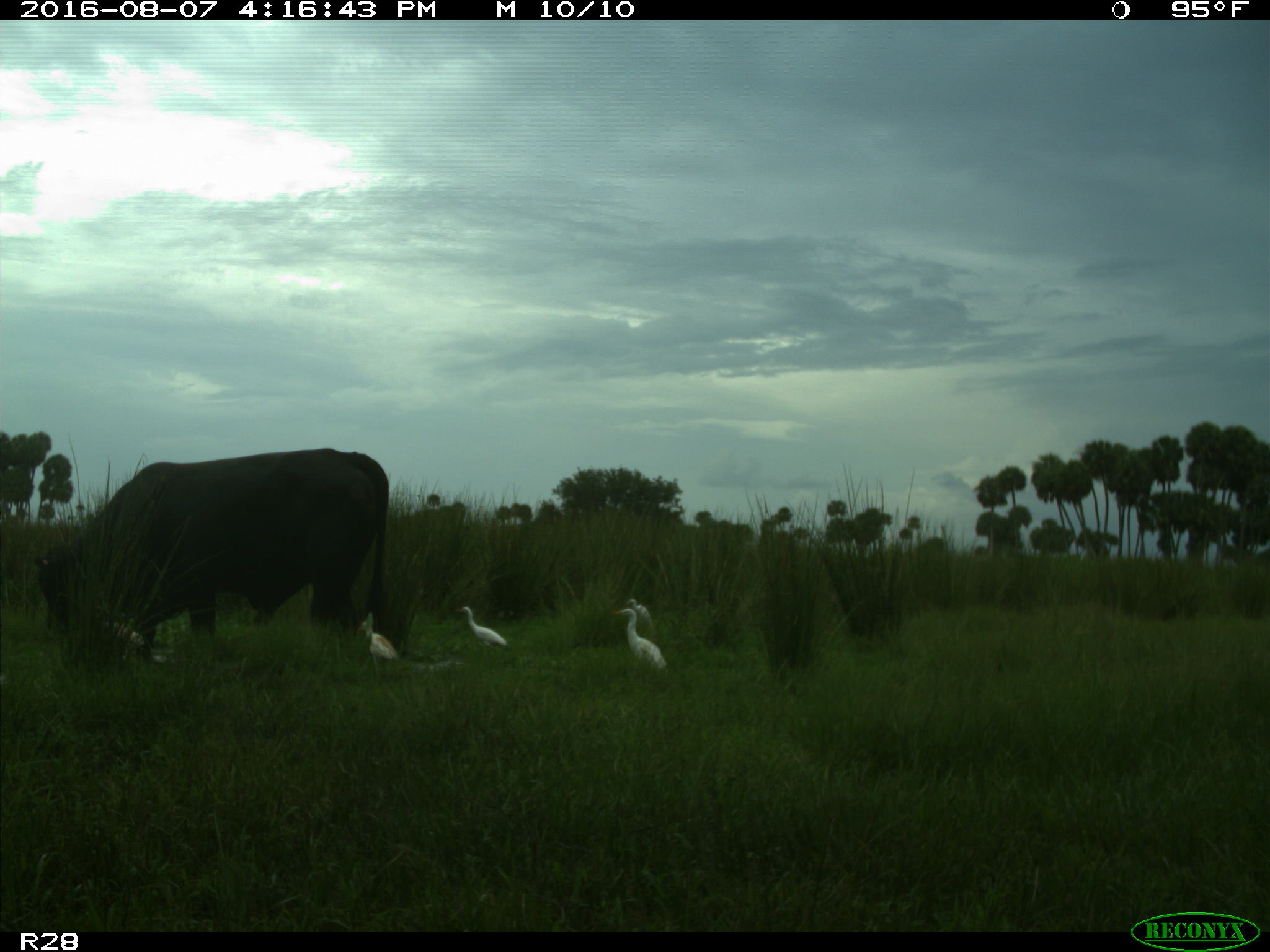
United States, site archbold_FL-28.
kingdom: Animalia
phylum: Chordata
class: Mammalia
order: Artiodactyla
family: Bovidae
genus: Bos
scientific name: Bos taurus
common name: domestic cow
Bos taurus (domestic cow).